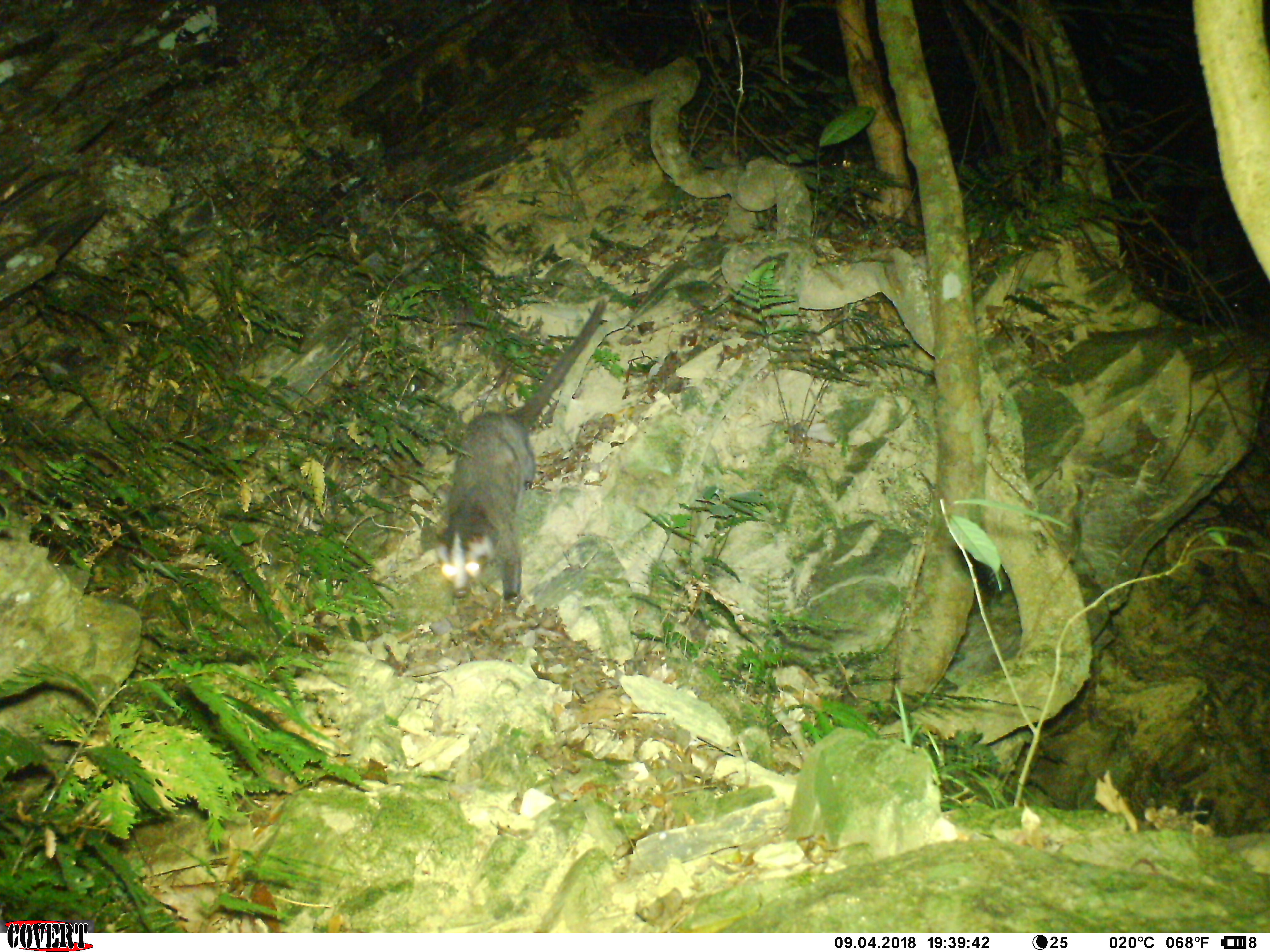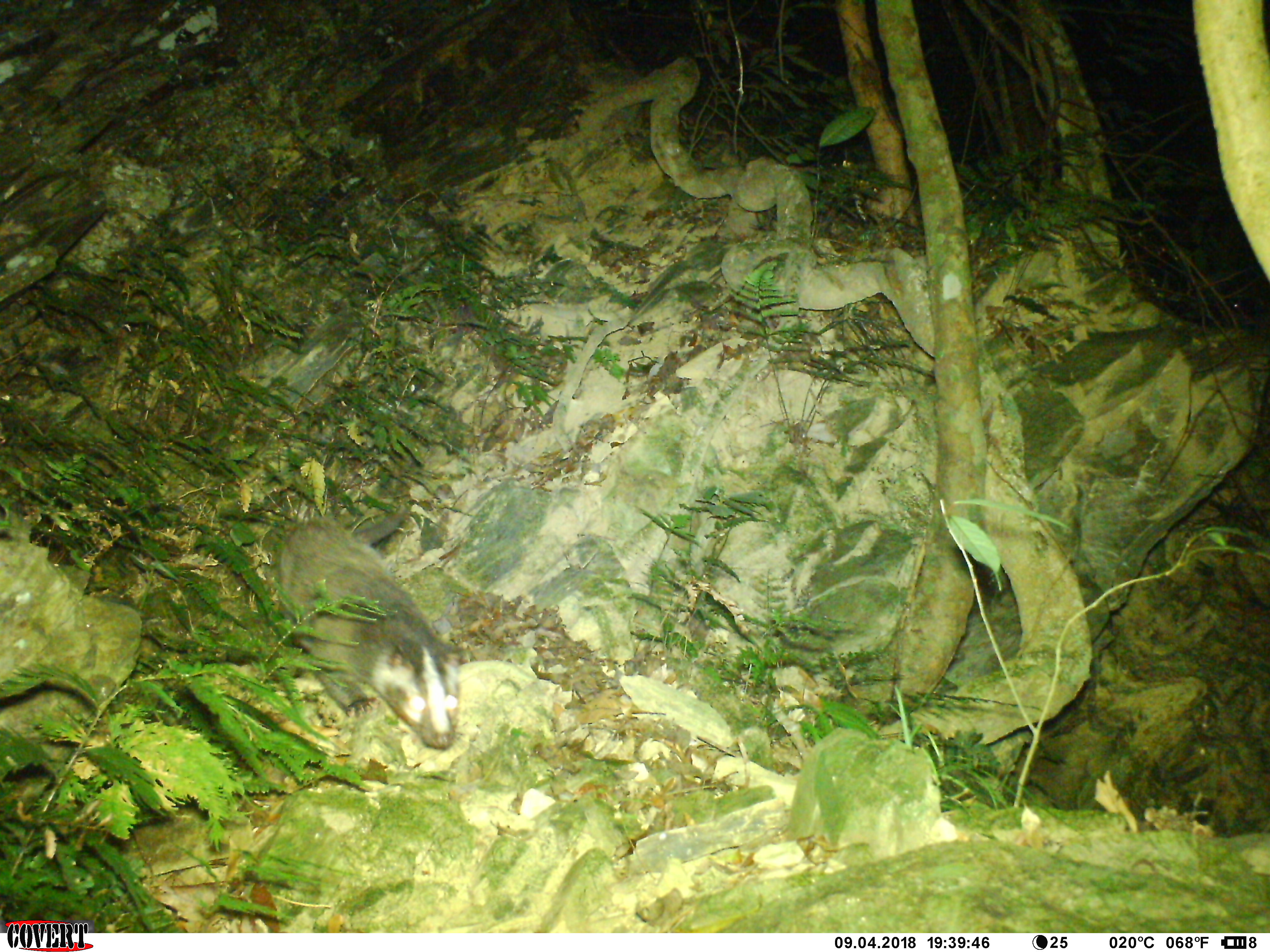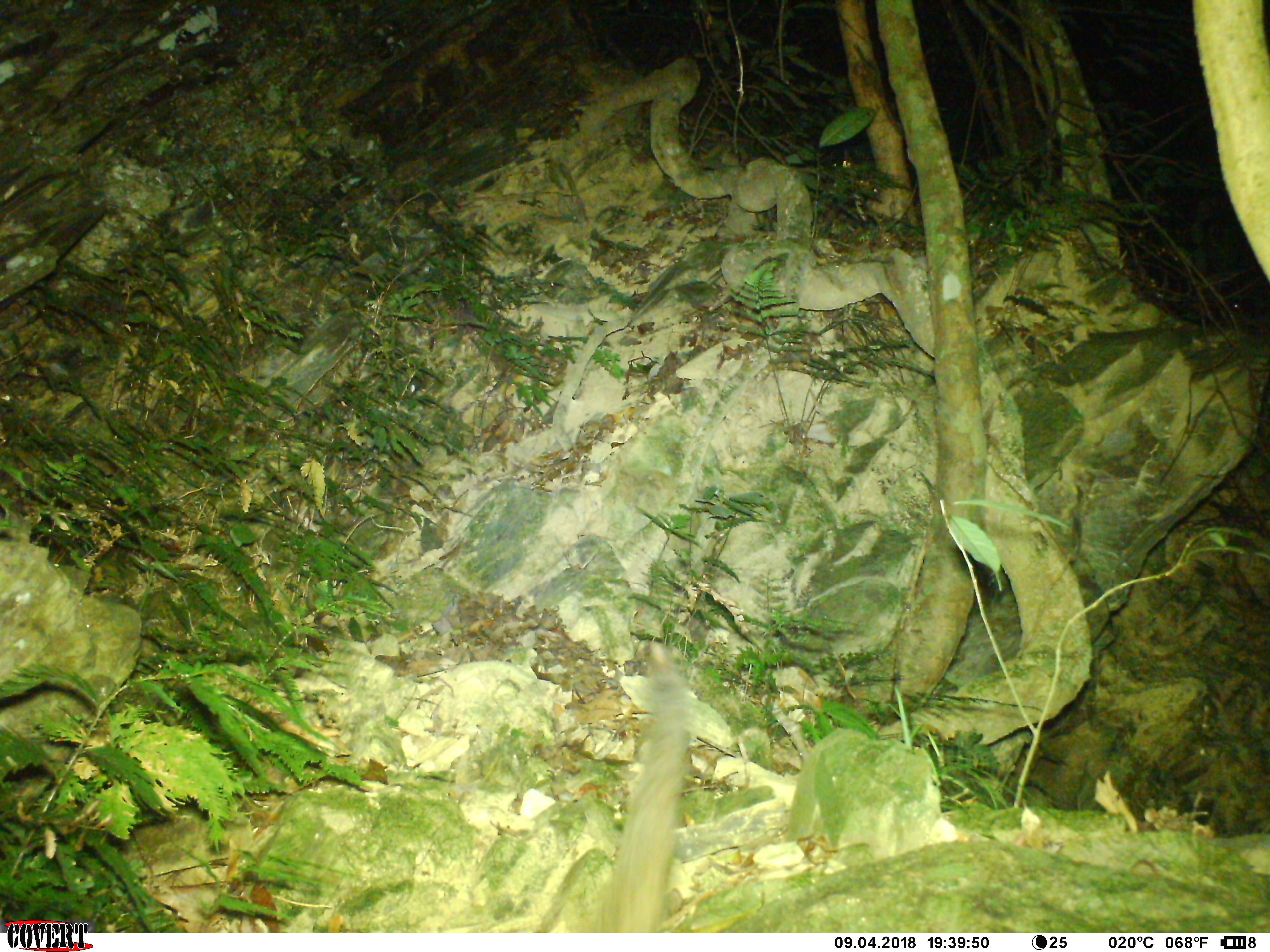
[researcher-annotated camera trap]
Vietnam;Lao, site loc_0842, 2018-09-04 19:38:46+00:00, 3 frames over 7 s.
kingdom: Animalia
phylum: Chordata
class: Mammalia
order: Carnivora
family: Viverridae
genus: Paguma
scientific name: Paguma larvata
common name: masked palm civet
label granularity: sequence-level